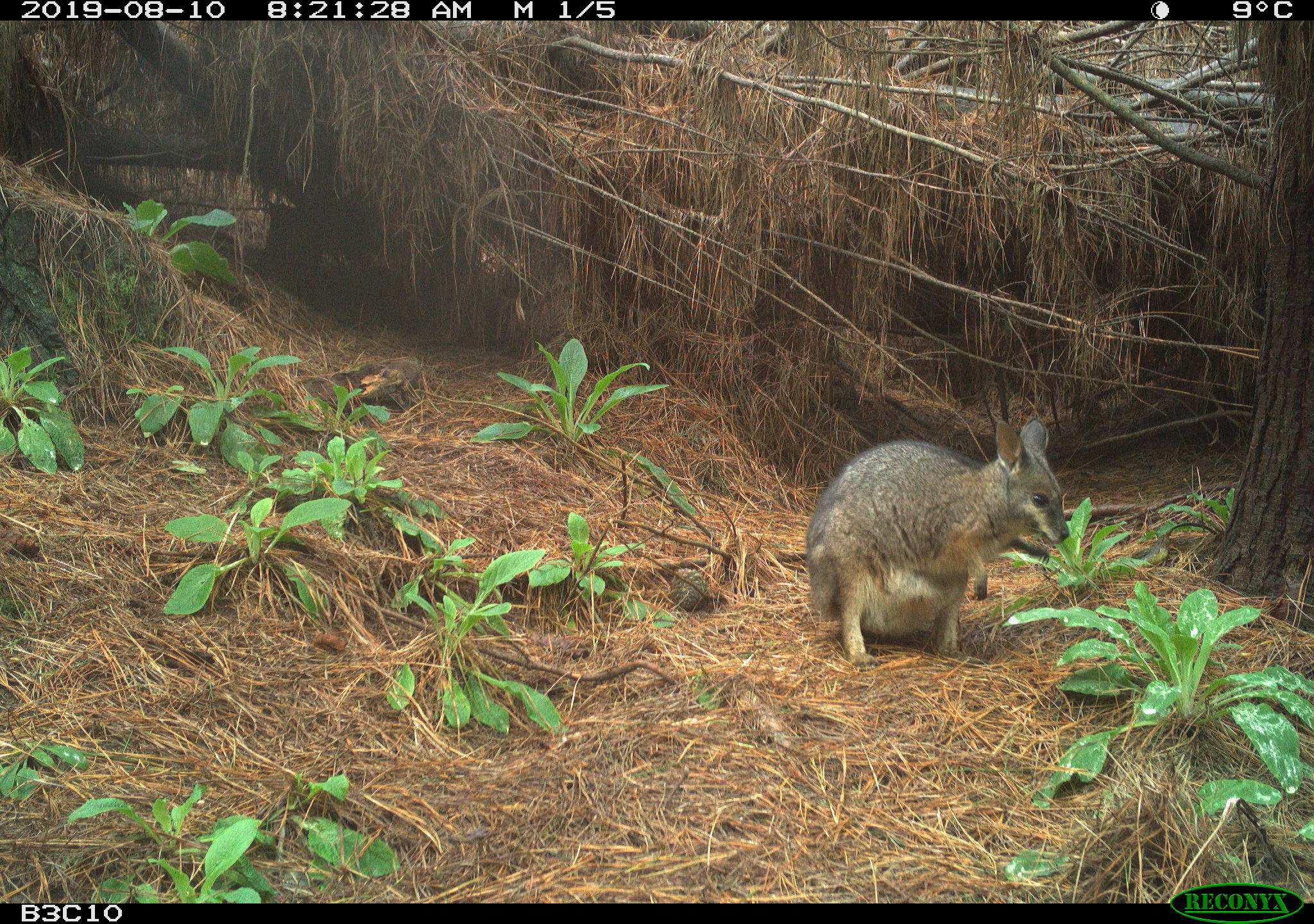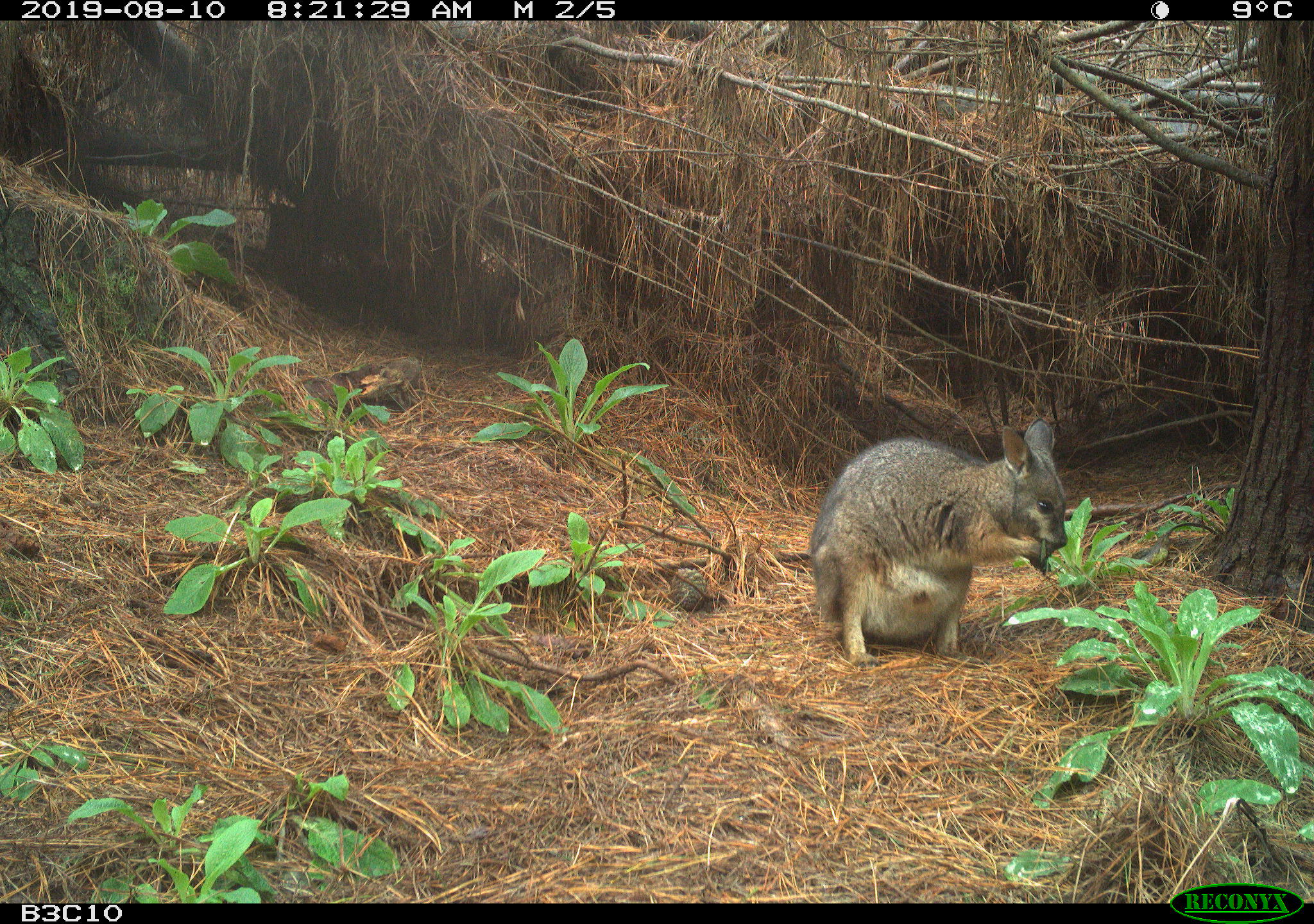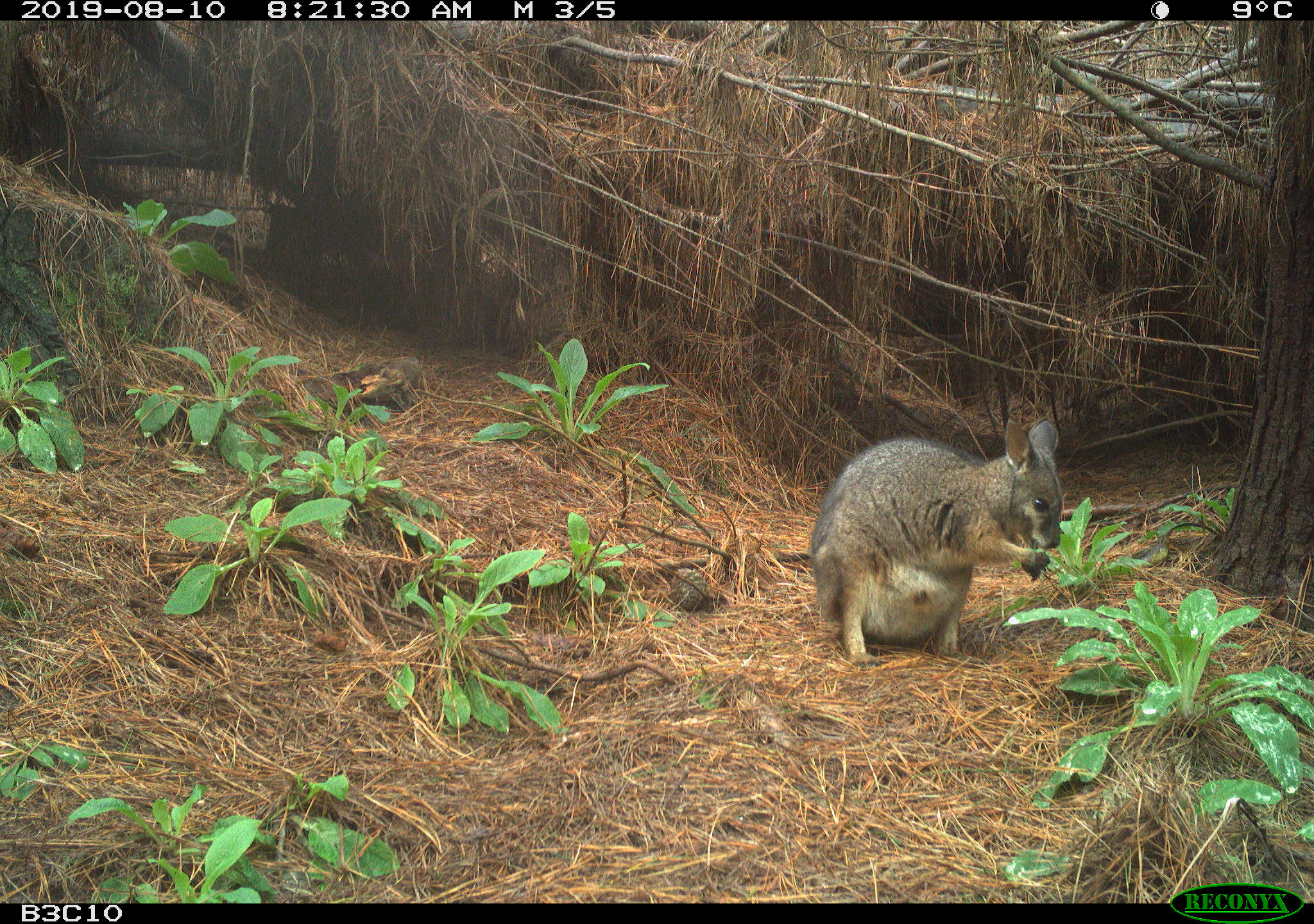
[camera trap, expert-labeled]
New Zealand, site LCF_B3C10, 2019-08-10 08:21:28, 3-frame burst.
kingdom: Animalia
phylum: Chordata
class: Mammalia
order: Diprotodontia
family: Macropodidae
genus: Notamacropus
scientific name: Notamacropus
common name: wallaby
Wallaby (Notamacropus).